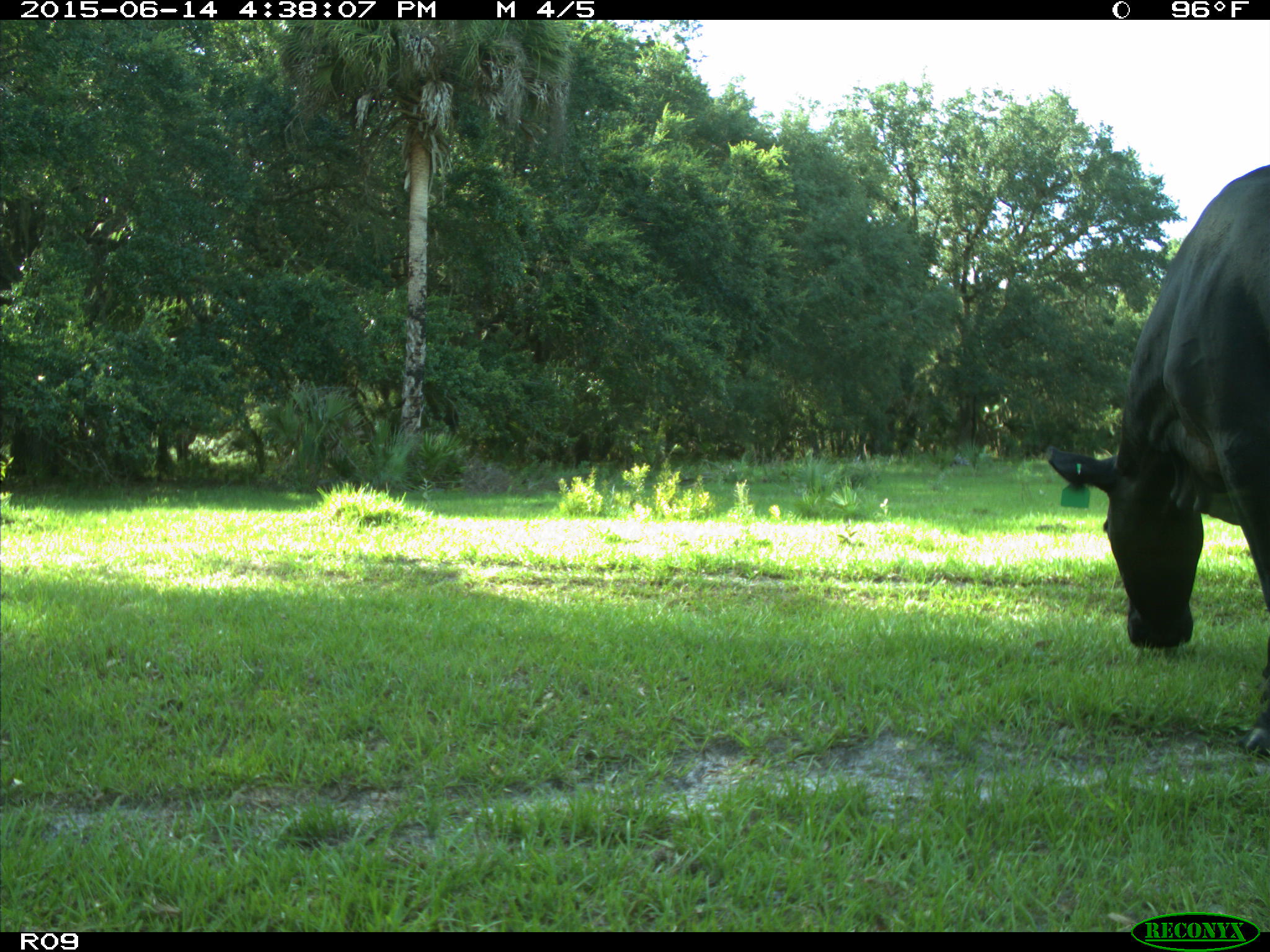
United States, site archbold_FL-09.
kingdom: Animalia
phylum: Chordata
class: Mammalia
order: Artiodactyla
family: Bovidae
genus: Bos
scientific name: Bos taurus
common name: domestic cow